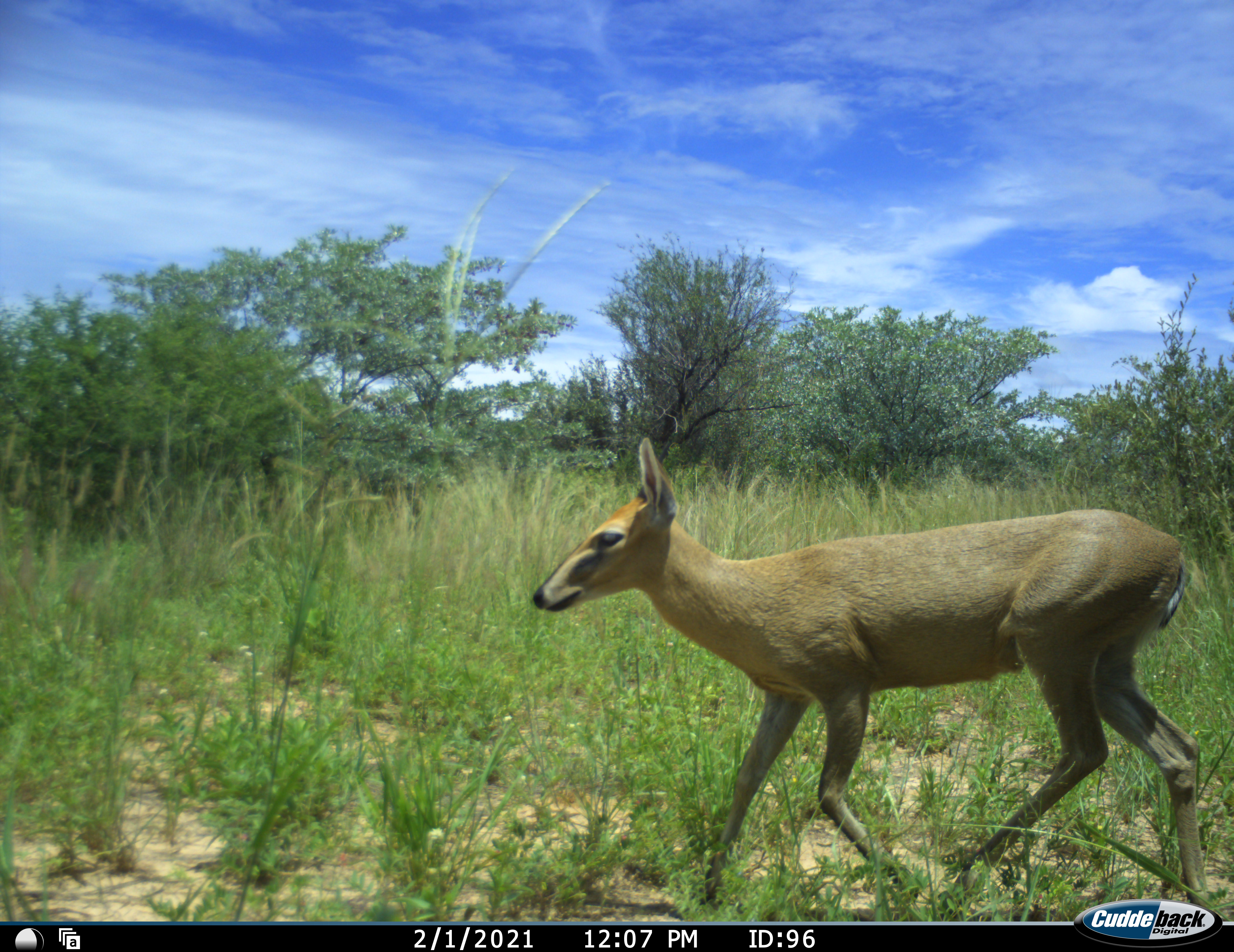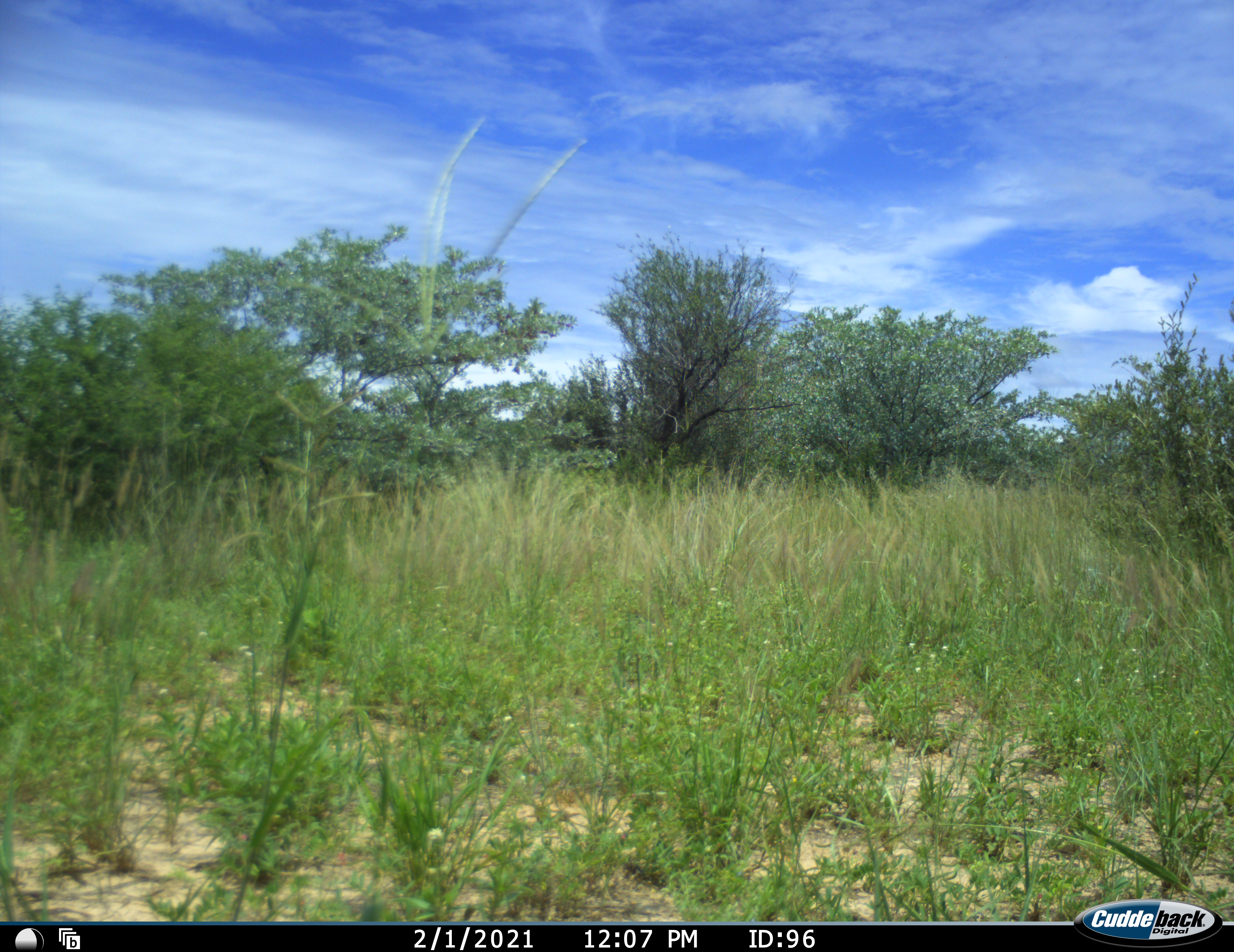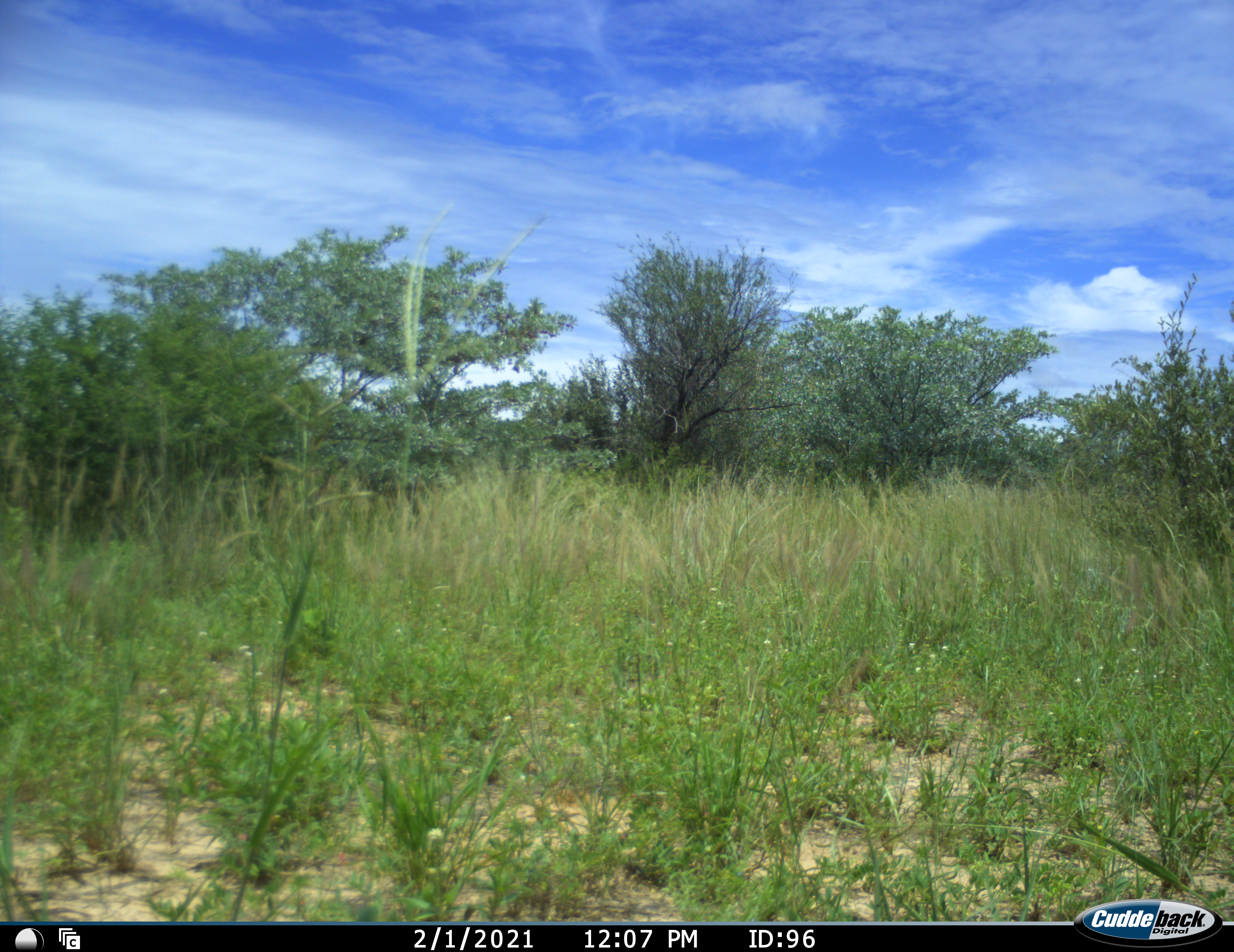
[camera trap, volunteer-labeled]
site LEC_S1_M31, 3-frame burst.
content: unidentified animal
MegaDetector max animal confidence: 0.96